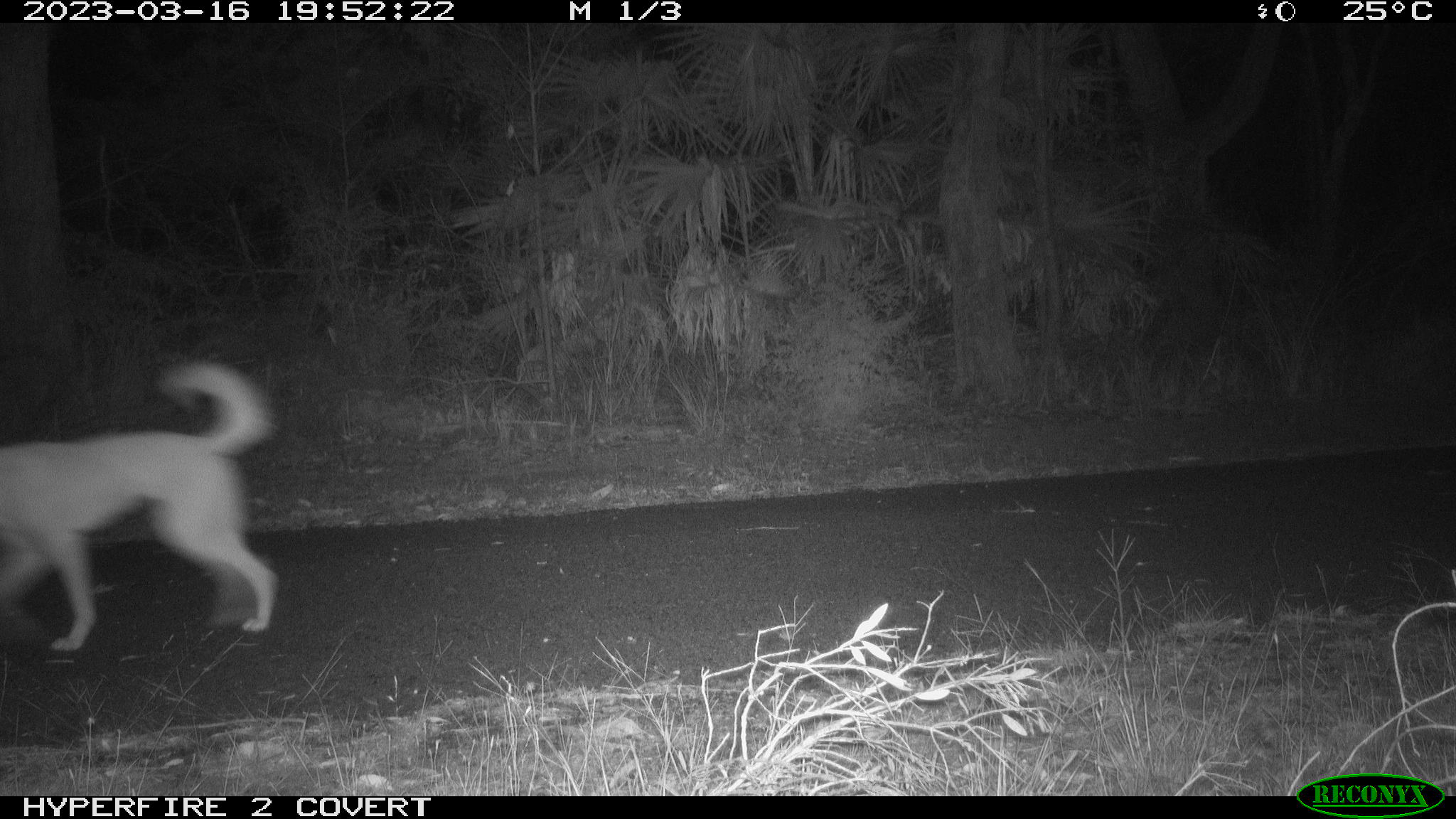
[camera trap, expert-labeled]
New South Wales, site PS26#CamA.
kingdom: Animalia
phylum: Chordata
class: Mammalia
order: Carnivora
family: Canidae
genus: Canis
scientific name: Canis familiaris dingo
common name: dingo